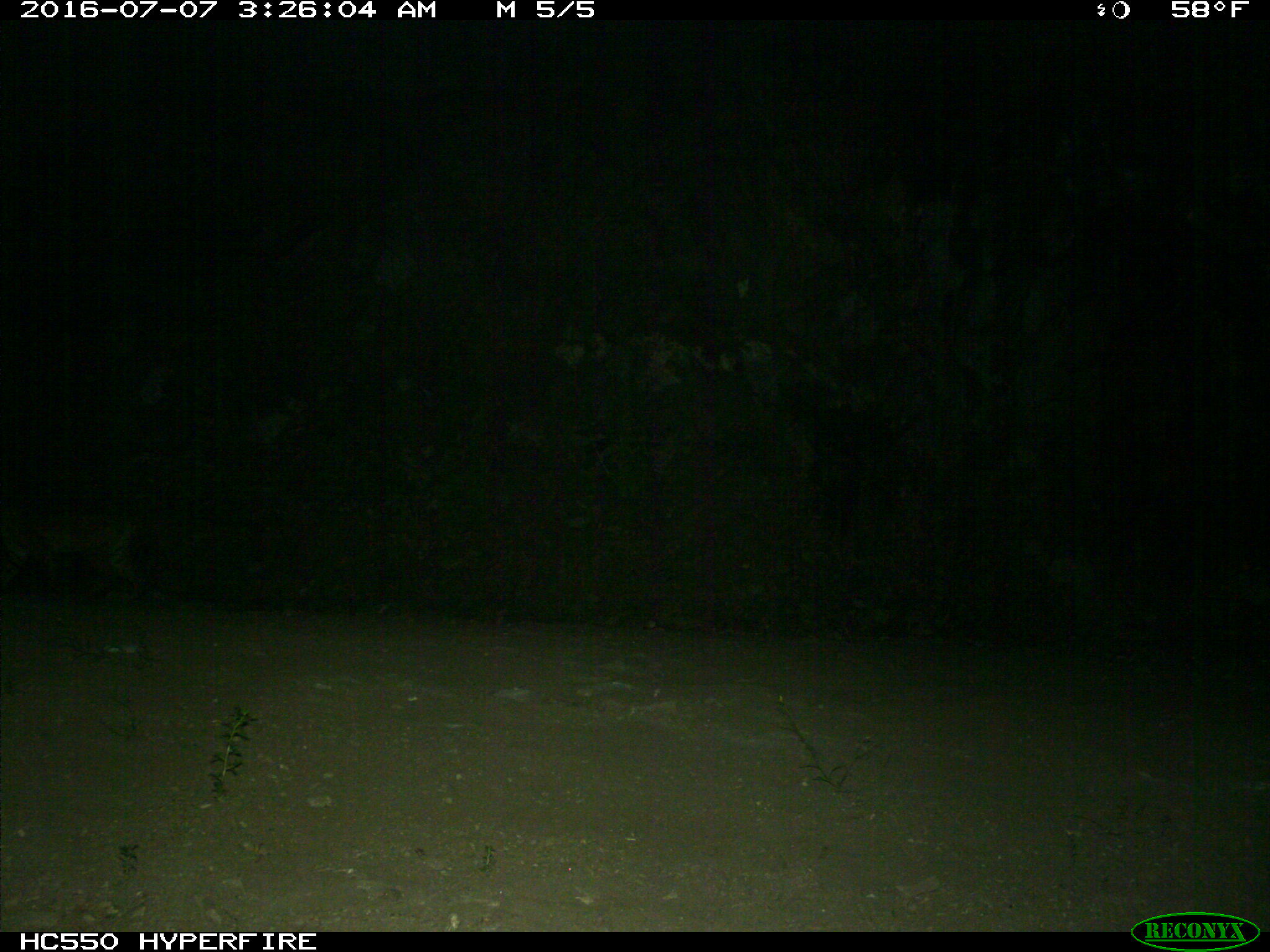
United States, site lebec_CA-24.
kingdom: Animalia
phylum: Chordata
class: Mammalia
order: Carnivora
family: Felidae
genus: Lynx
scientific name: Lynx rufus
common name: bobcat